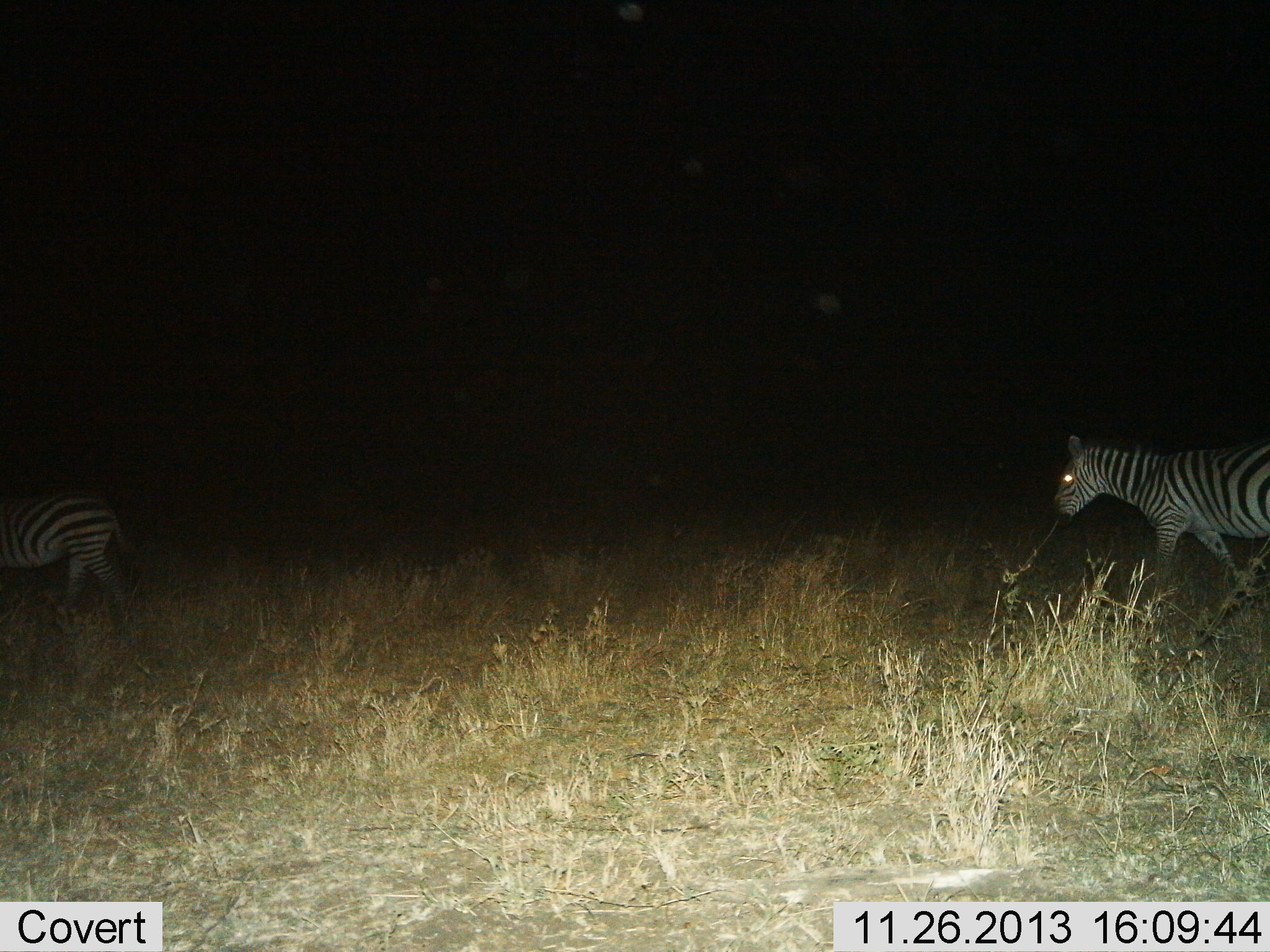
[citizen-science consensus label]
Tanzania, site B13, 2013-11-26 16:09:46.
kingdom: Animalia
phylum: Chordata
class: Mammalia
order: Perissodactyla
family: Equidae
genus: Equus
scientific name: Equus quagga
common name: plains zebra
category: zebra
Zebra (plains zebra) (Equus quagga), count 2. Behavior (volunteer vote fractions): standing 10%, resting 0%, moving 90%, interacting 0%. Young present (vote fraction): 0%. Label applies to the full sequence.